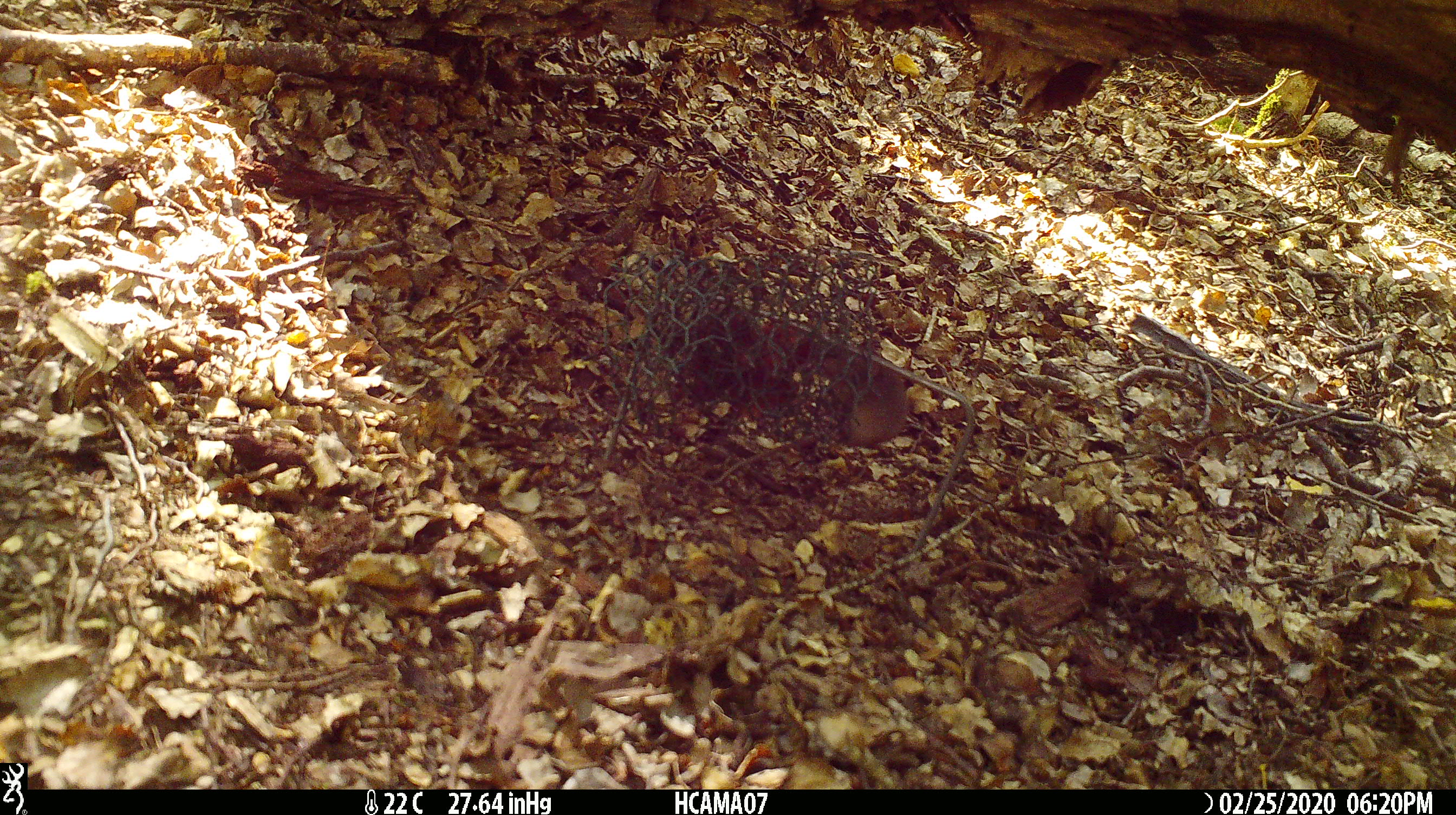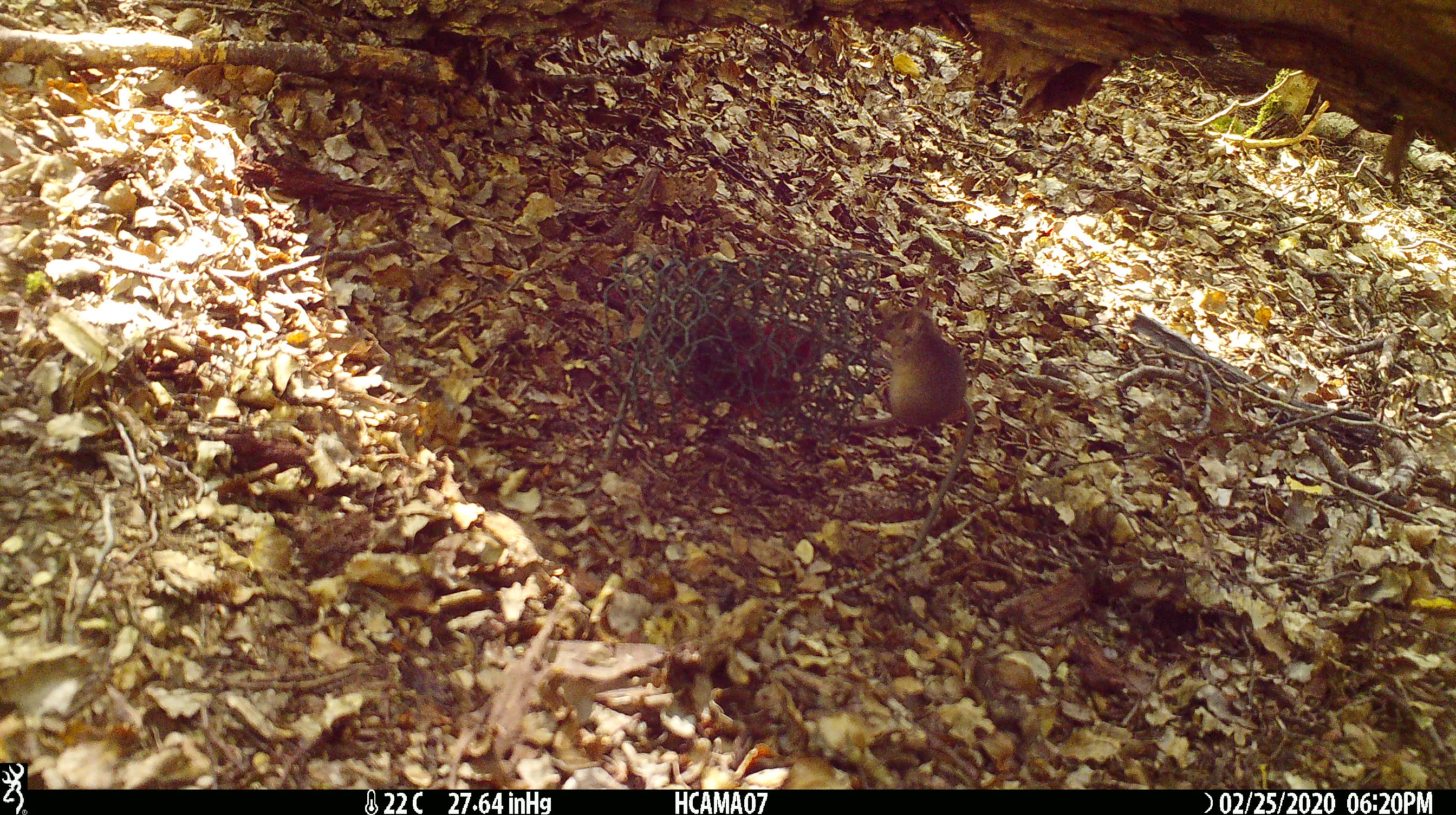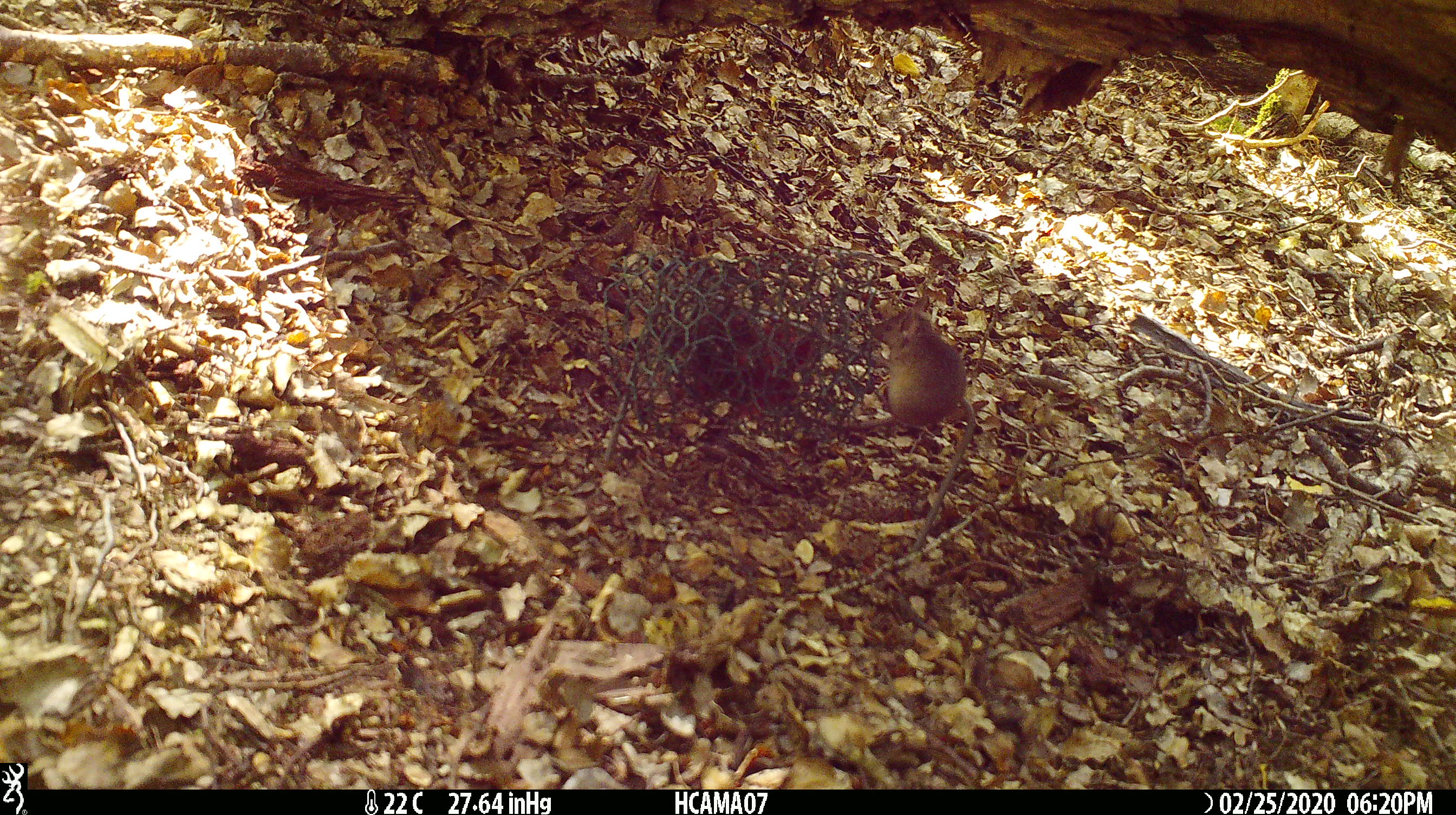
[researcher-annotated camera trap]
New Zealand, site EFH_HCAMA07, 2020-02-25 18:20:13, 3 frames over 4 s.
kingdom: Animalia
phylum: Chordata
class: Mammalia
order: Rodentia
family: Muridae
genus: Mus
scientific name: Mus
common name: mouse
Mouse (Mus).